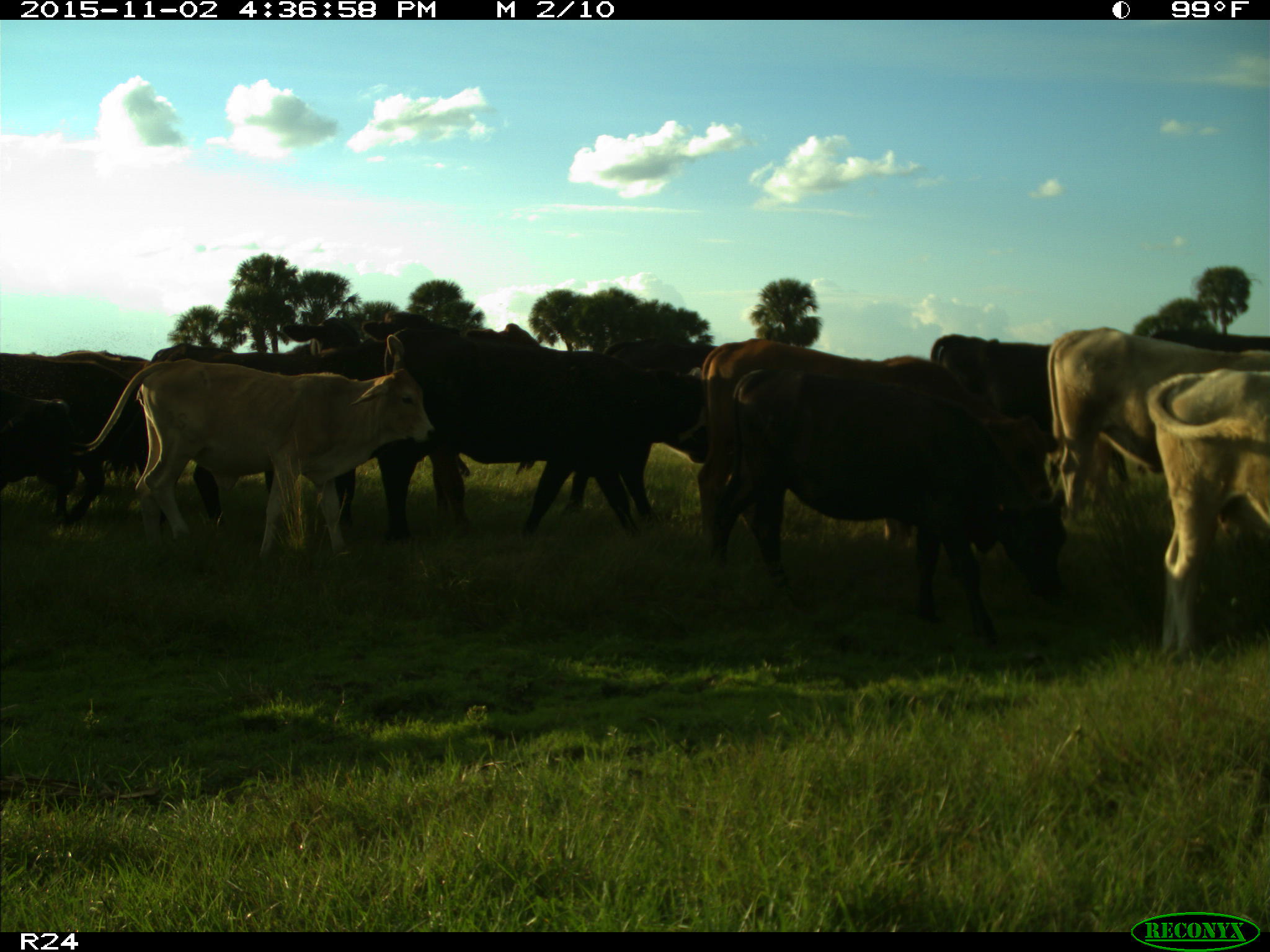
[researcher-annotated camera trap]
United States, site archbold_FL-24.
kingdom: Animalia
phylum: Chordata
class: Mammalia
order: Artiodactyla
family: Bovidae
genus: Bos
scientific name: Bos taurus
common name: domestic cow